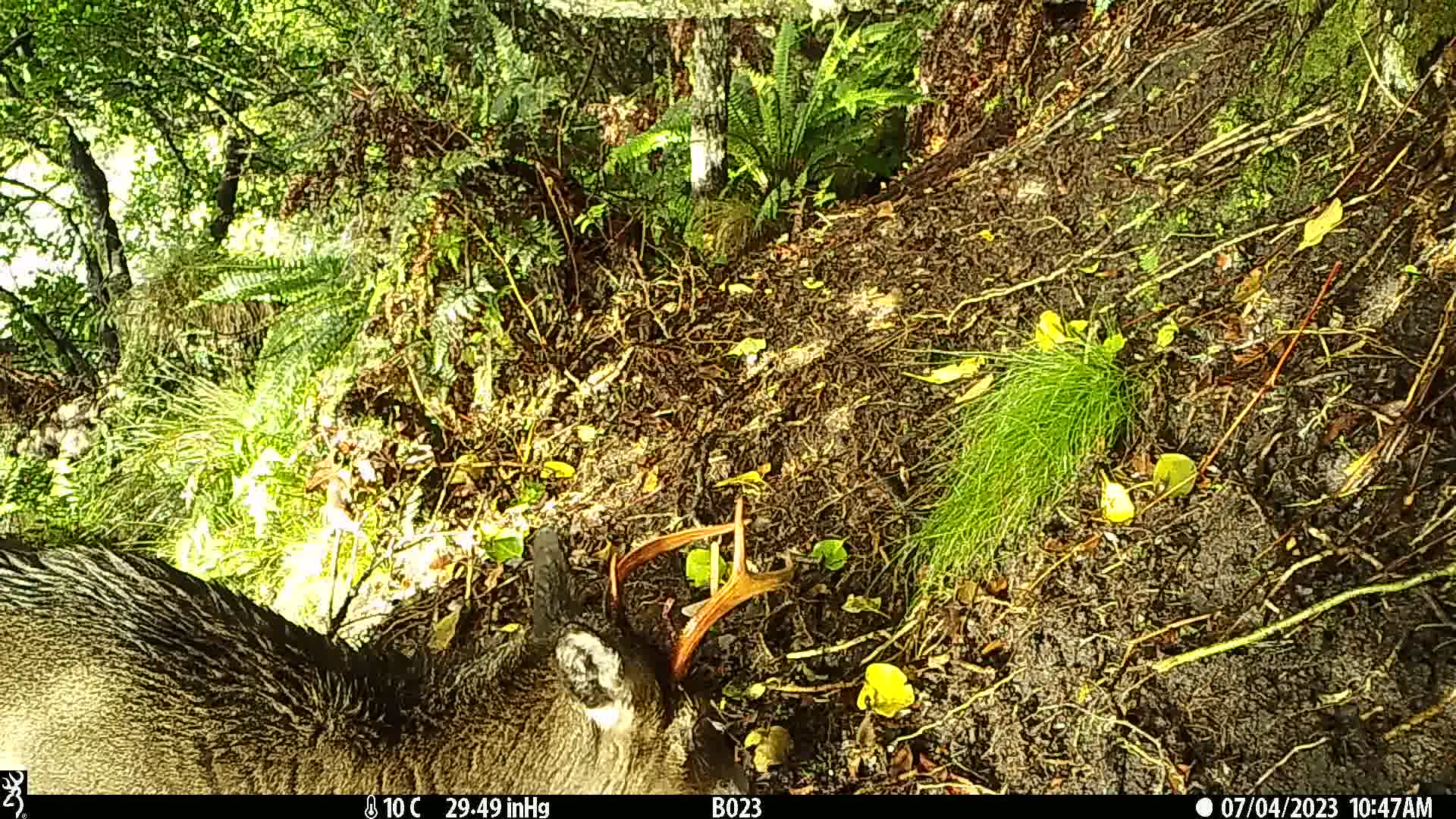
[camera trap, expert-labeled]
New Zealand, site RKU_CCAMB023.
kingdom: Animalia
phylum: Chordata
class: Mammalia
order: Artiodactyla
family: Cervidae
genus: Odocoileus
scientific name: Odocoileus virginianus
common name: white-tailed deer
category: white tailed deer